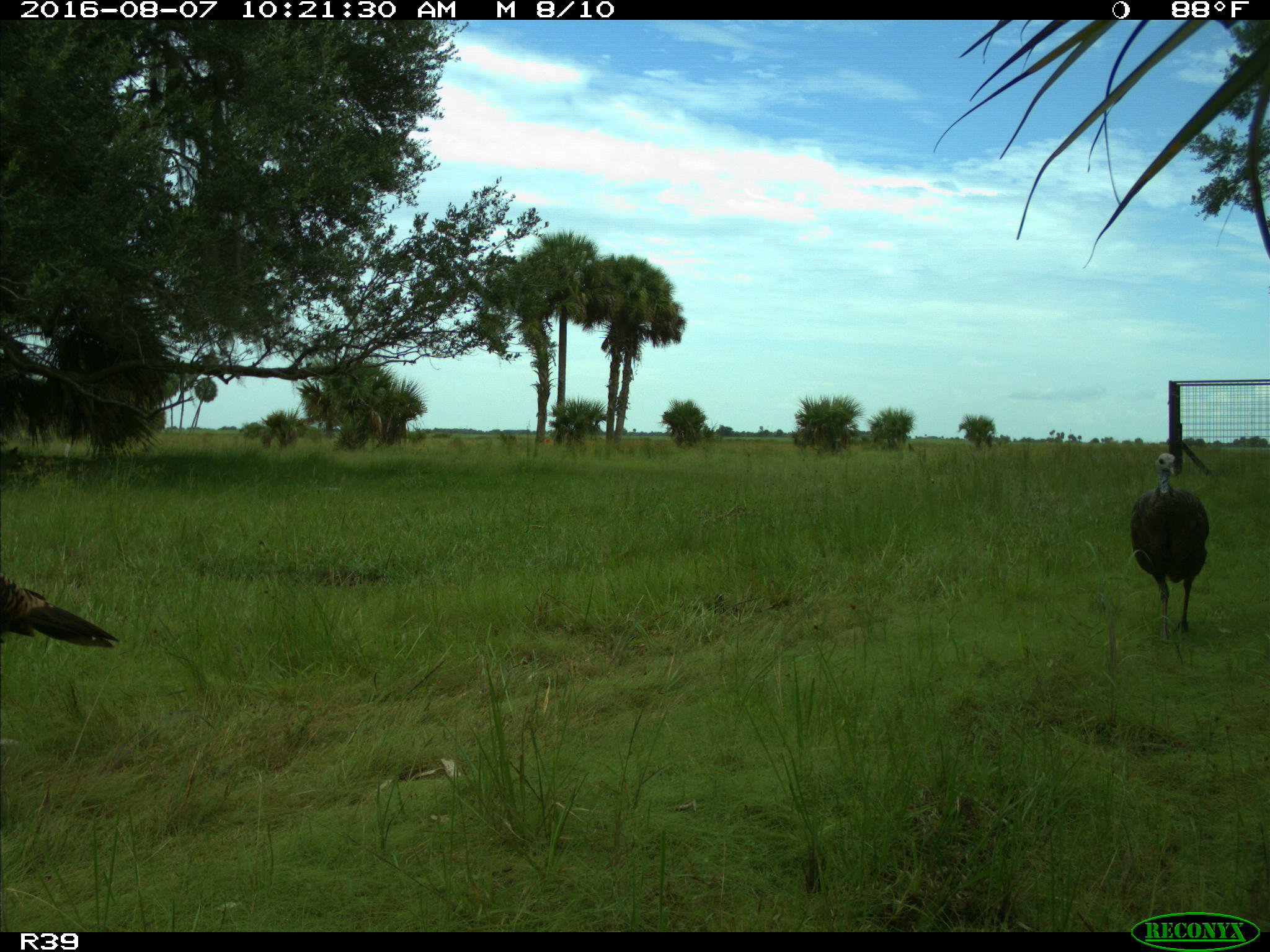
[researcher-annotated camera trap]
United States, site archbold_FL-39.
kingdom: Animalia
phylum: Chordata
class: Aves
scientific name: Aves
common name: birds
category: unidentified bird